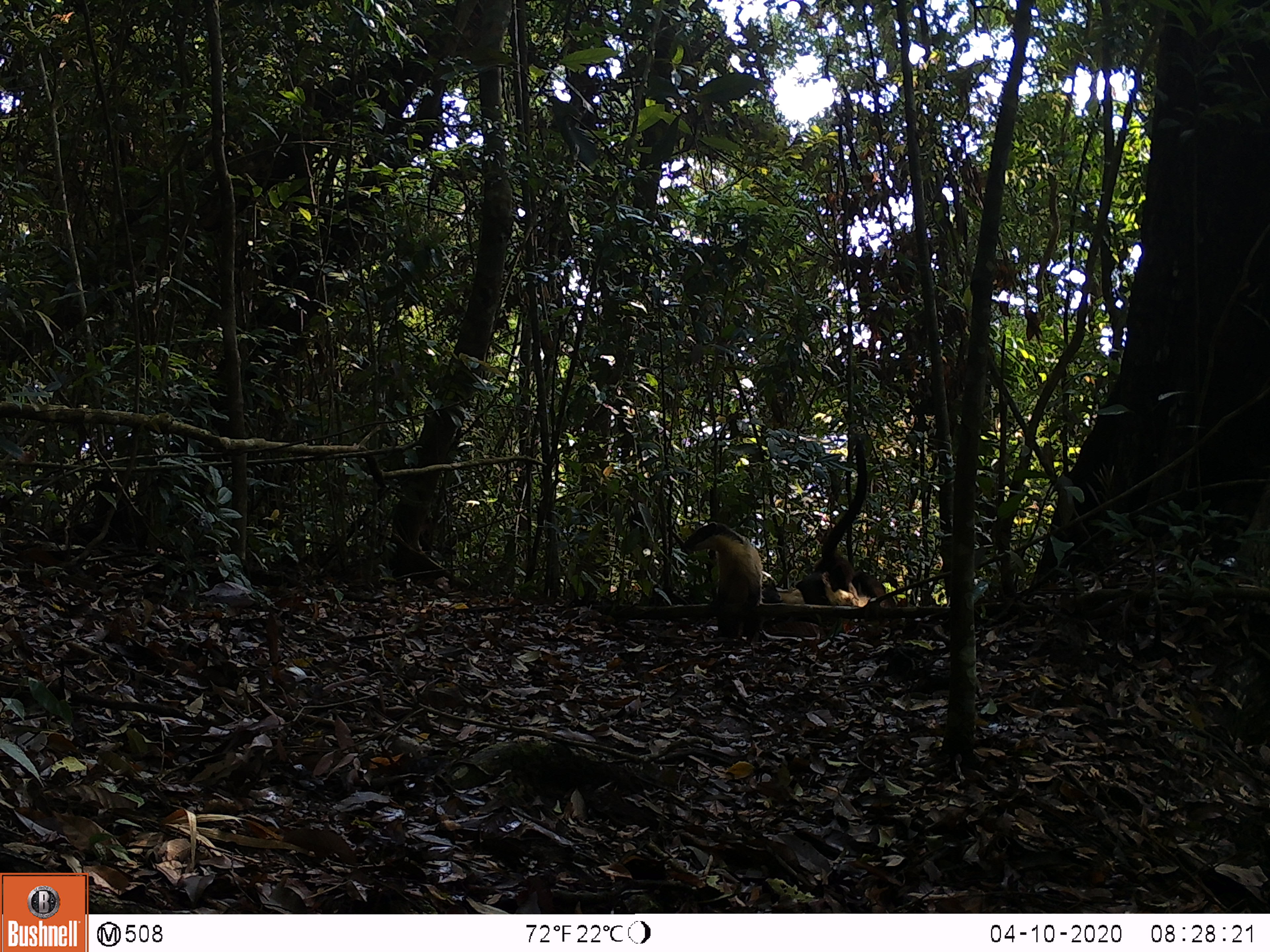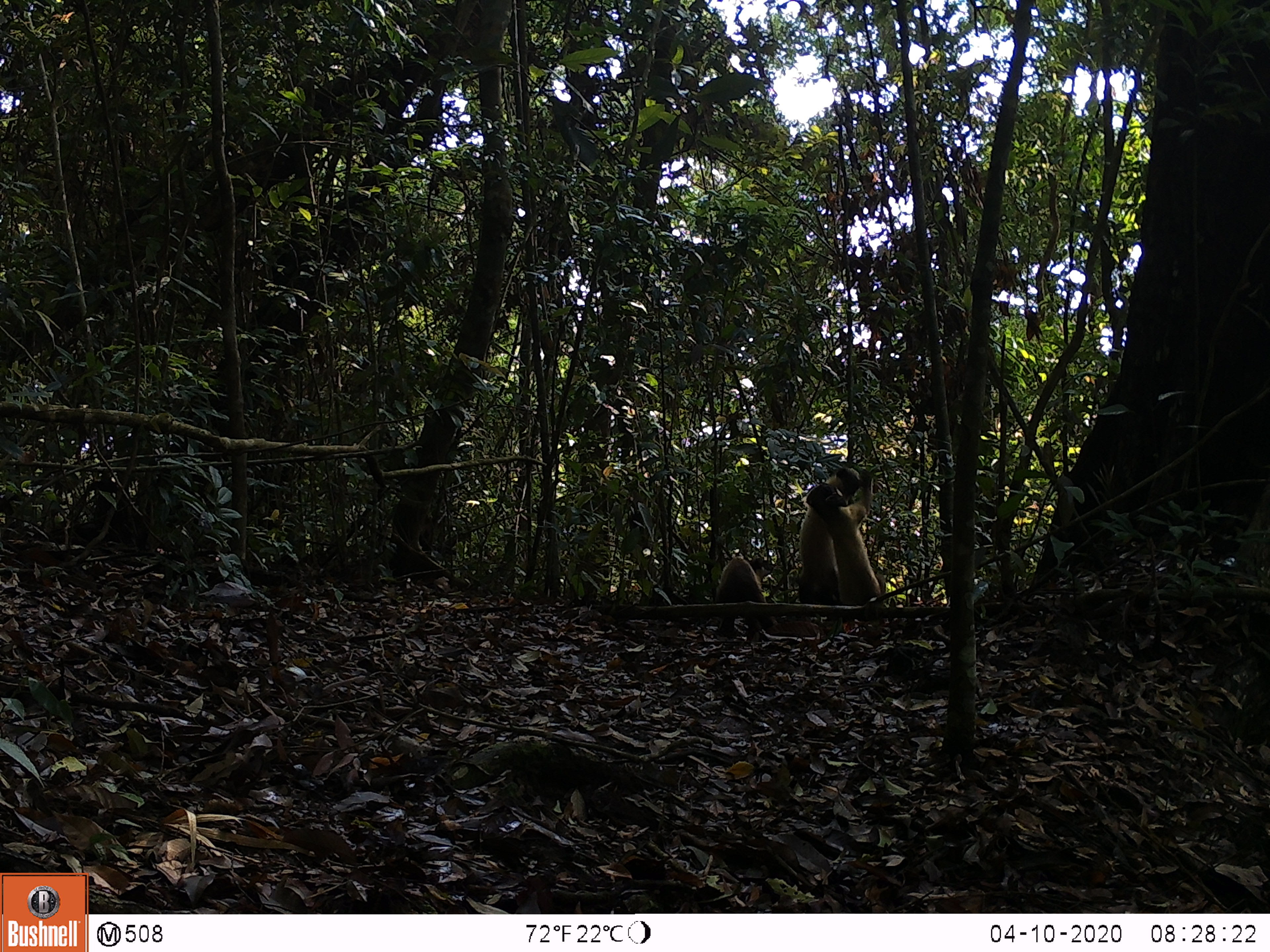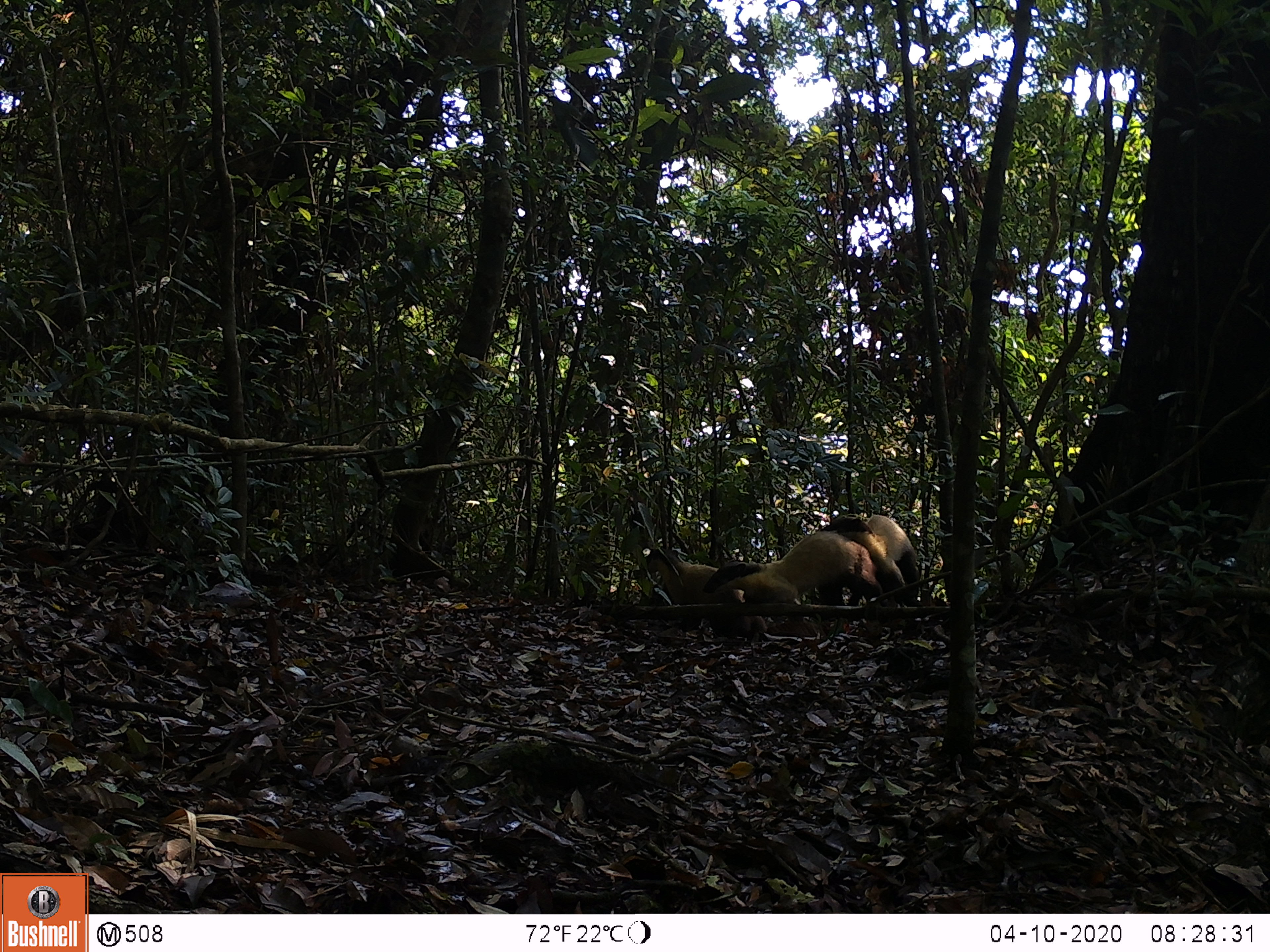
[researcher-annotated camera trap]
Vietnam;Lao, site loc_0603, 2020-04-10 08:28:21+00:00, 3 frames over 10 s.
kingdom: Animalia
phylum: Chordata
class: Mammalia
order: Carnivora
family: Mustelidae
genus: Martes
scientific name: Martes flavigula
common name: yellow-throated marten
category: yellow throated marten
Yellow throated marten (yellow-throated marten) (Martes flavigula). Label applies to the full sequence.